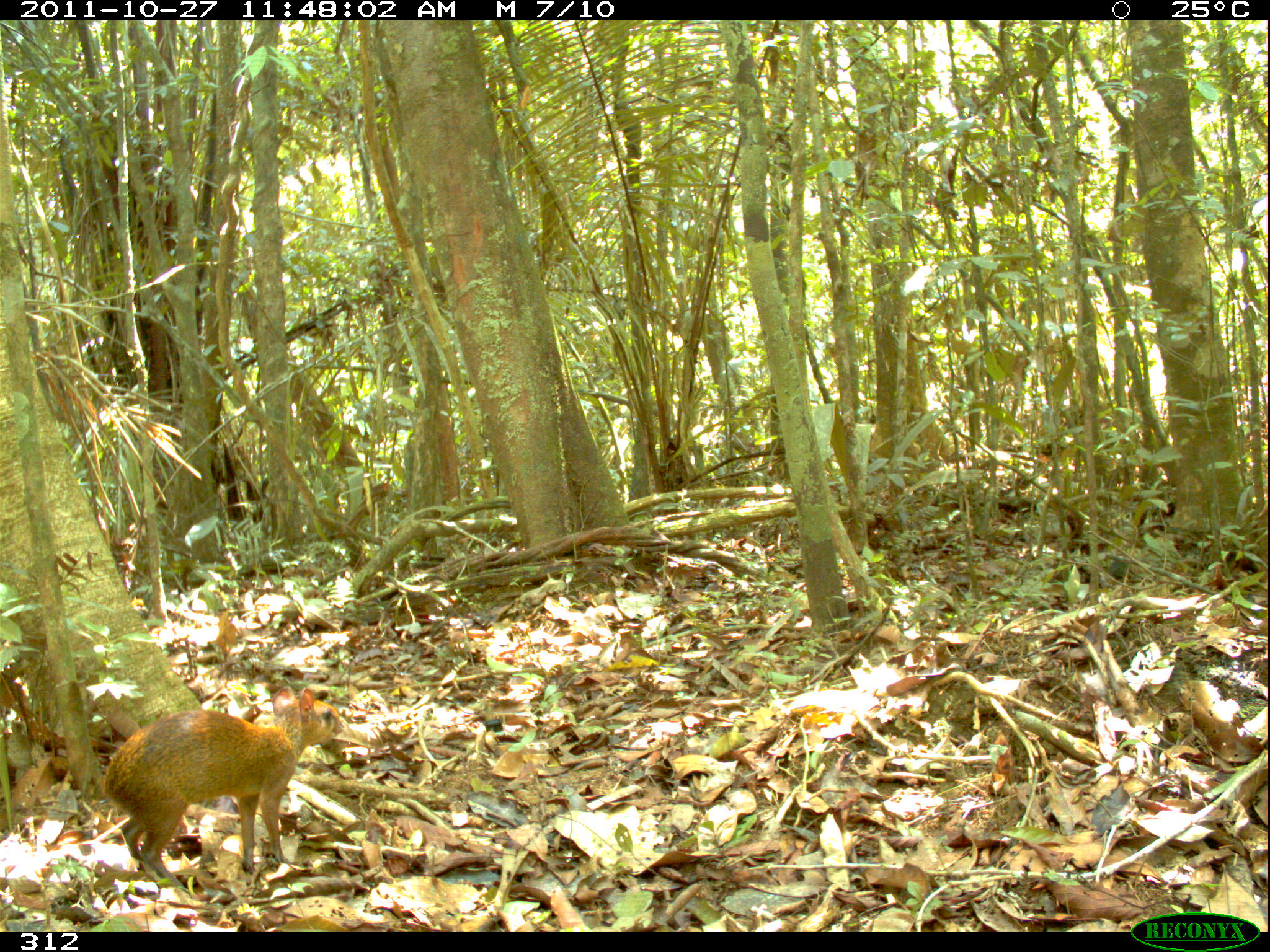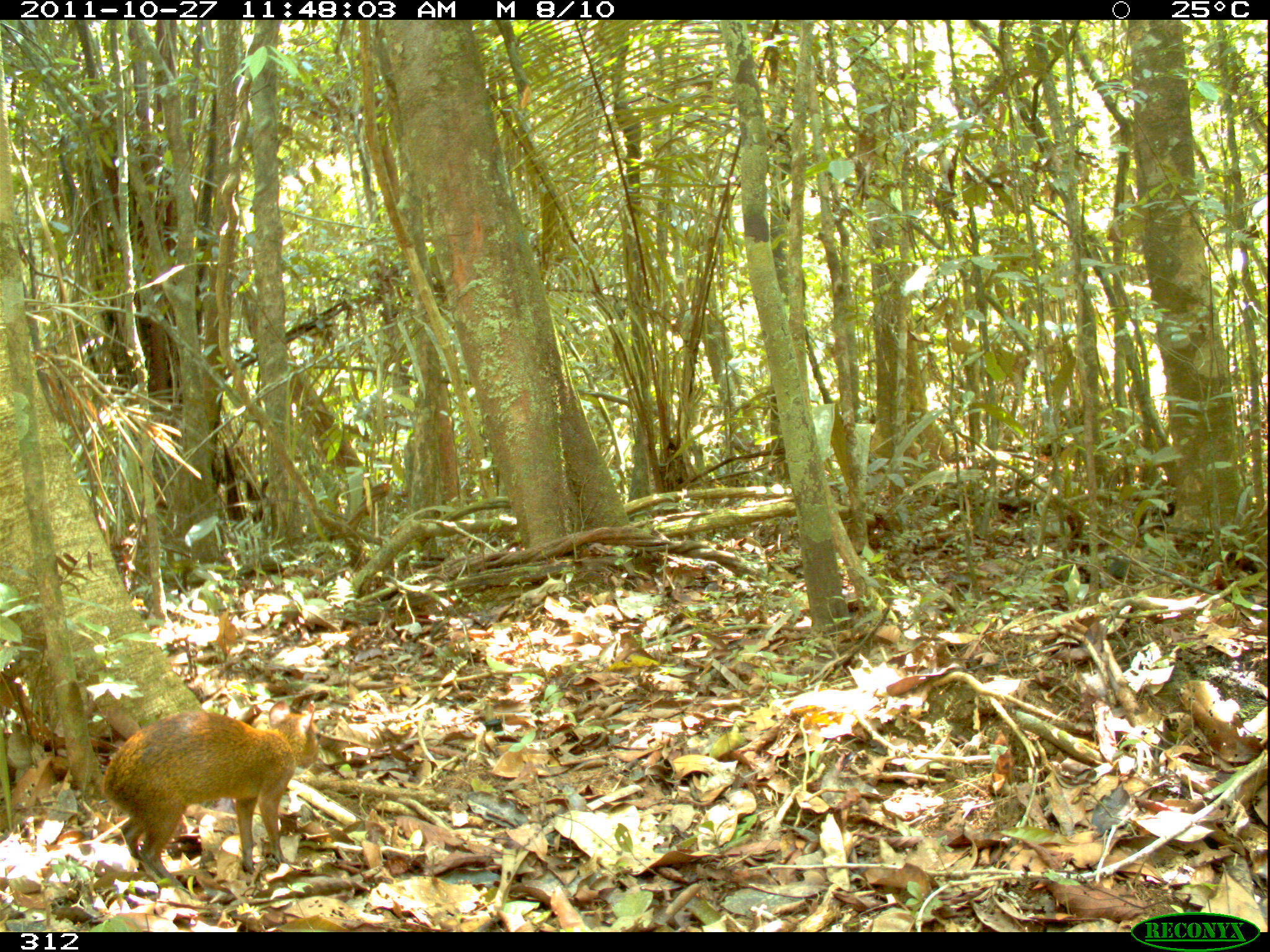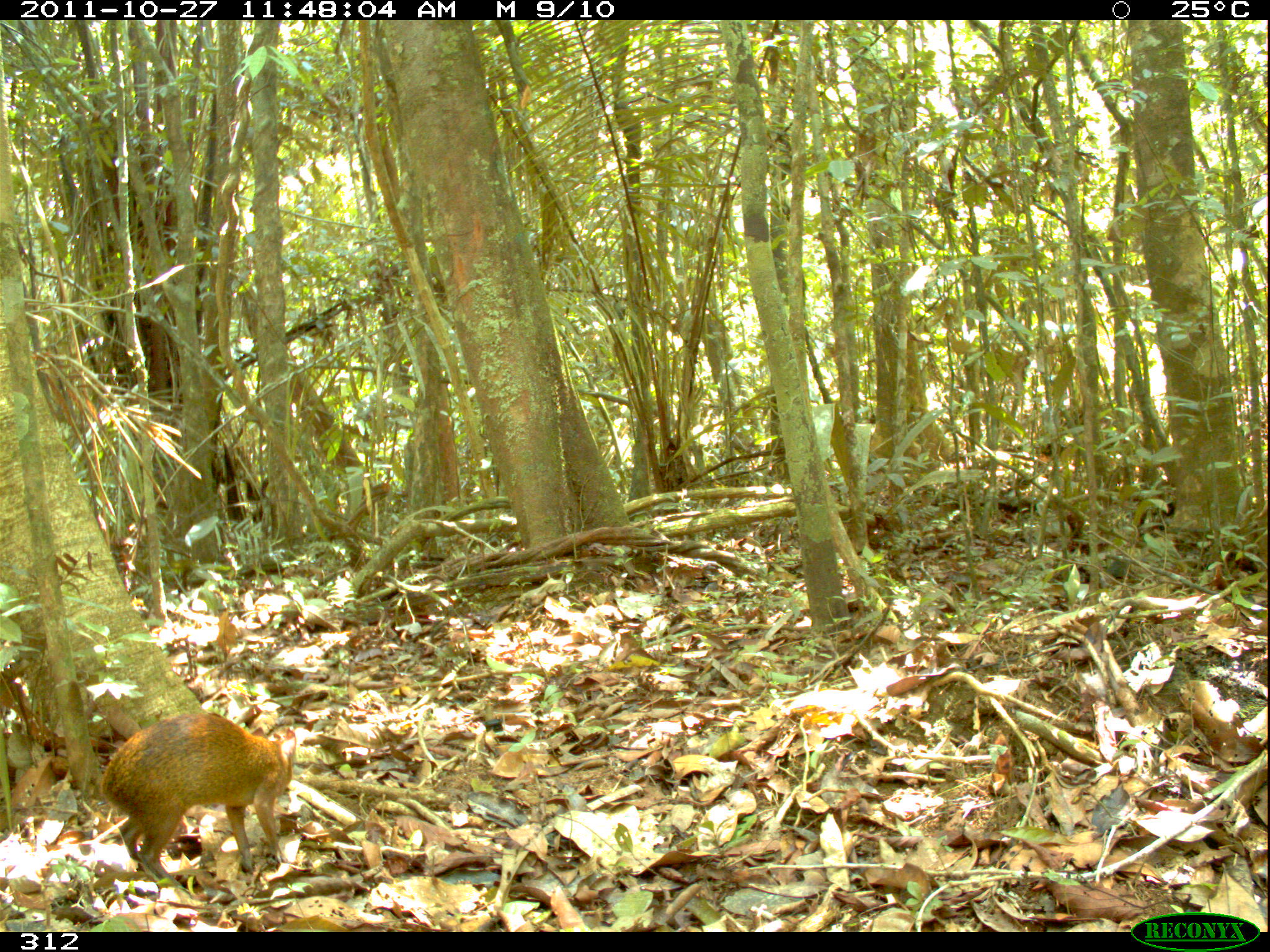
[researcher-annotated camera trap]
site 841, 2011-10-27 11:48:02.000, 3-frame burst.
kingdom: Animalia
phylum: Chordata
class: Mammalia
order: Rodentia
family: Dasyproctidae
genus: Dasyprocta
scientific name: Dasyprocta punctata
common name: central american agouti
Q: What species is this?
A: Dasyprocta punctata (central american agouti).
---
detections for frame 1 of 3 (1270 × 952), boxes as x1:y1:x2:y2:
dasyprocta punctata: 102:685:358:889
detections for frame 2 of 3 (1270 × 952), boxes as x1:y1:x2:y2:
dasyprocta punctata: 103:699:319:887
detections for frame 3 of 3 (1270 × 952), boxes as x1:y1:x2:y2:
dasyprocta punctata: 99:713:298:890